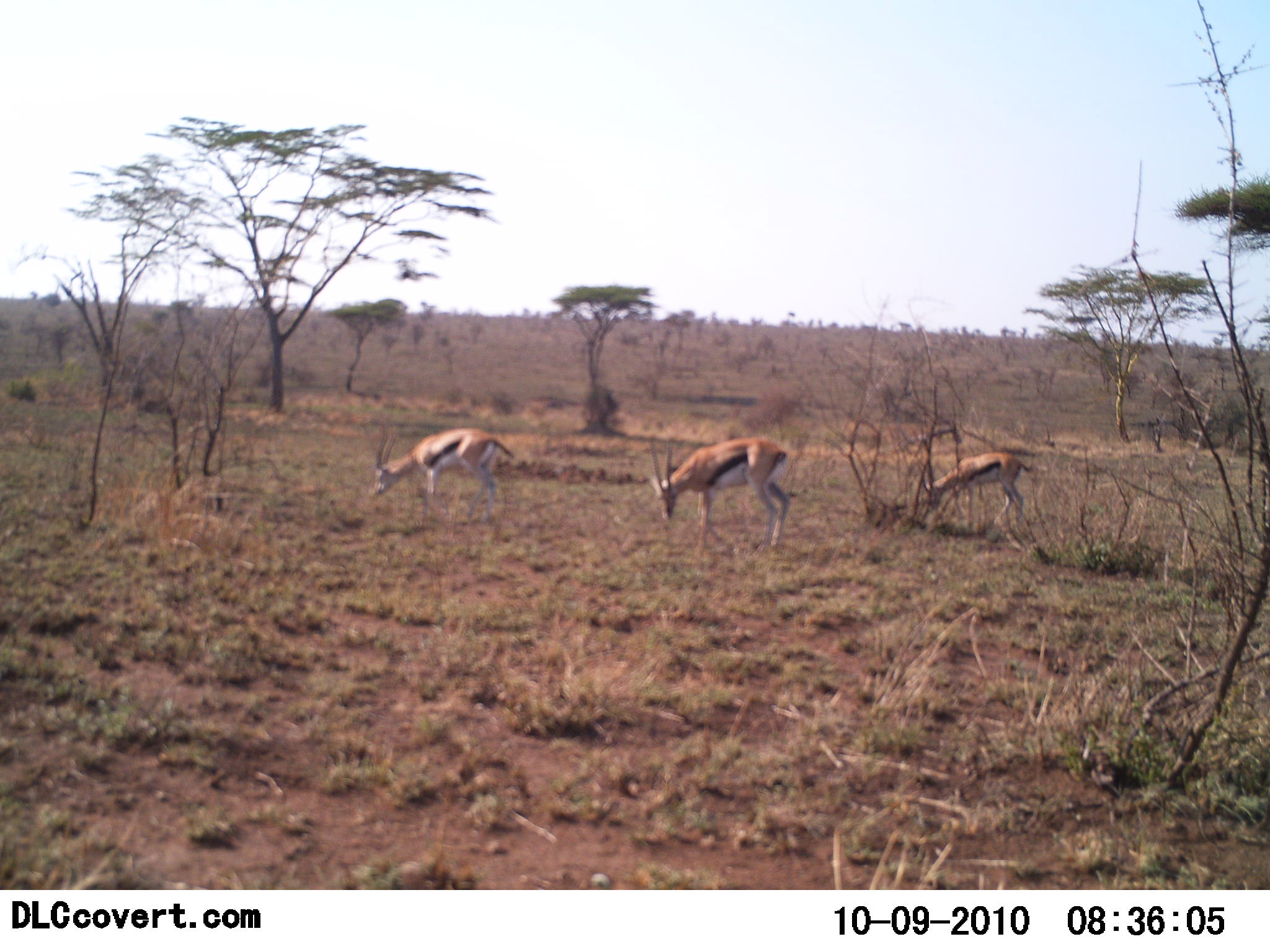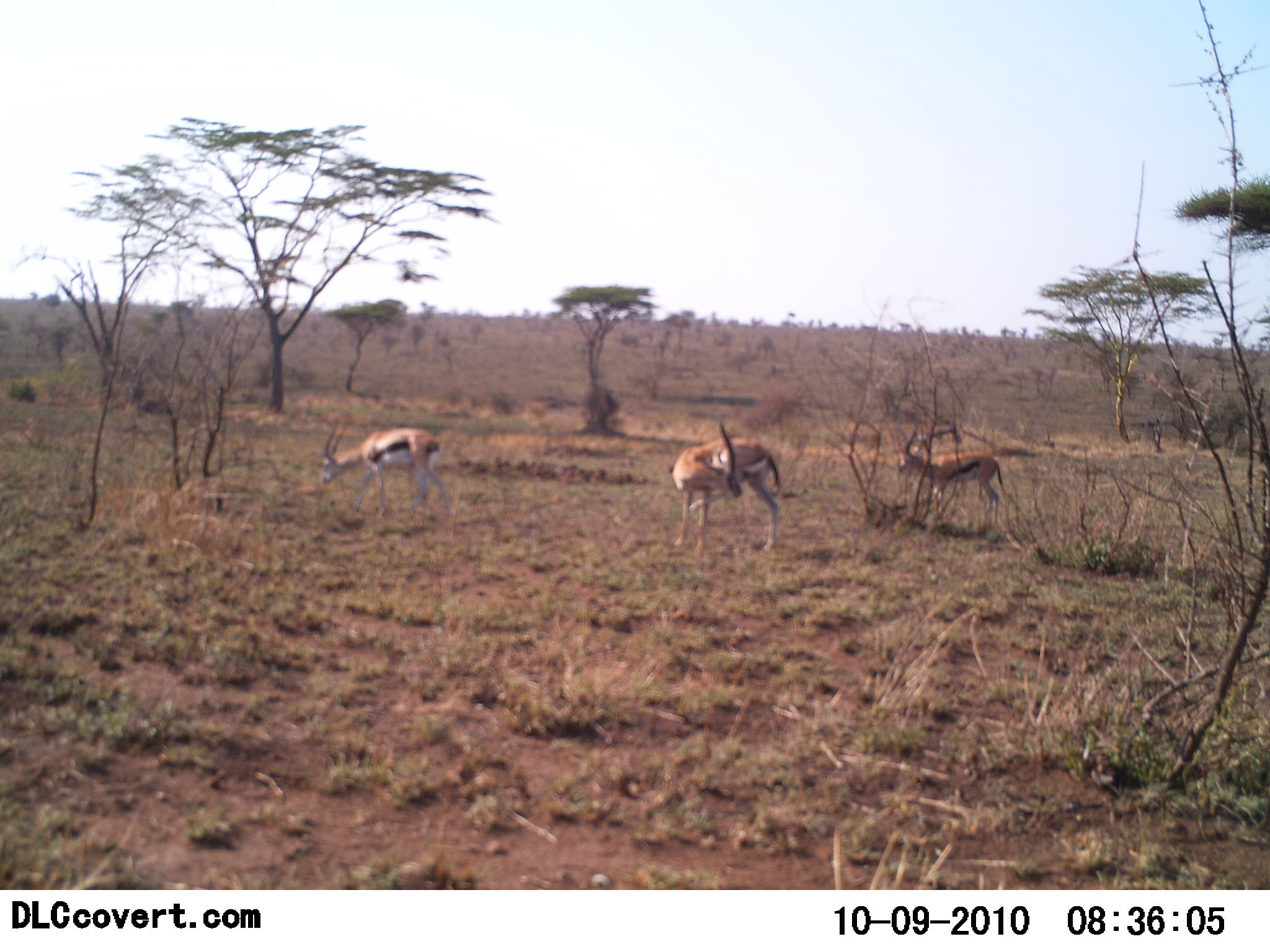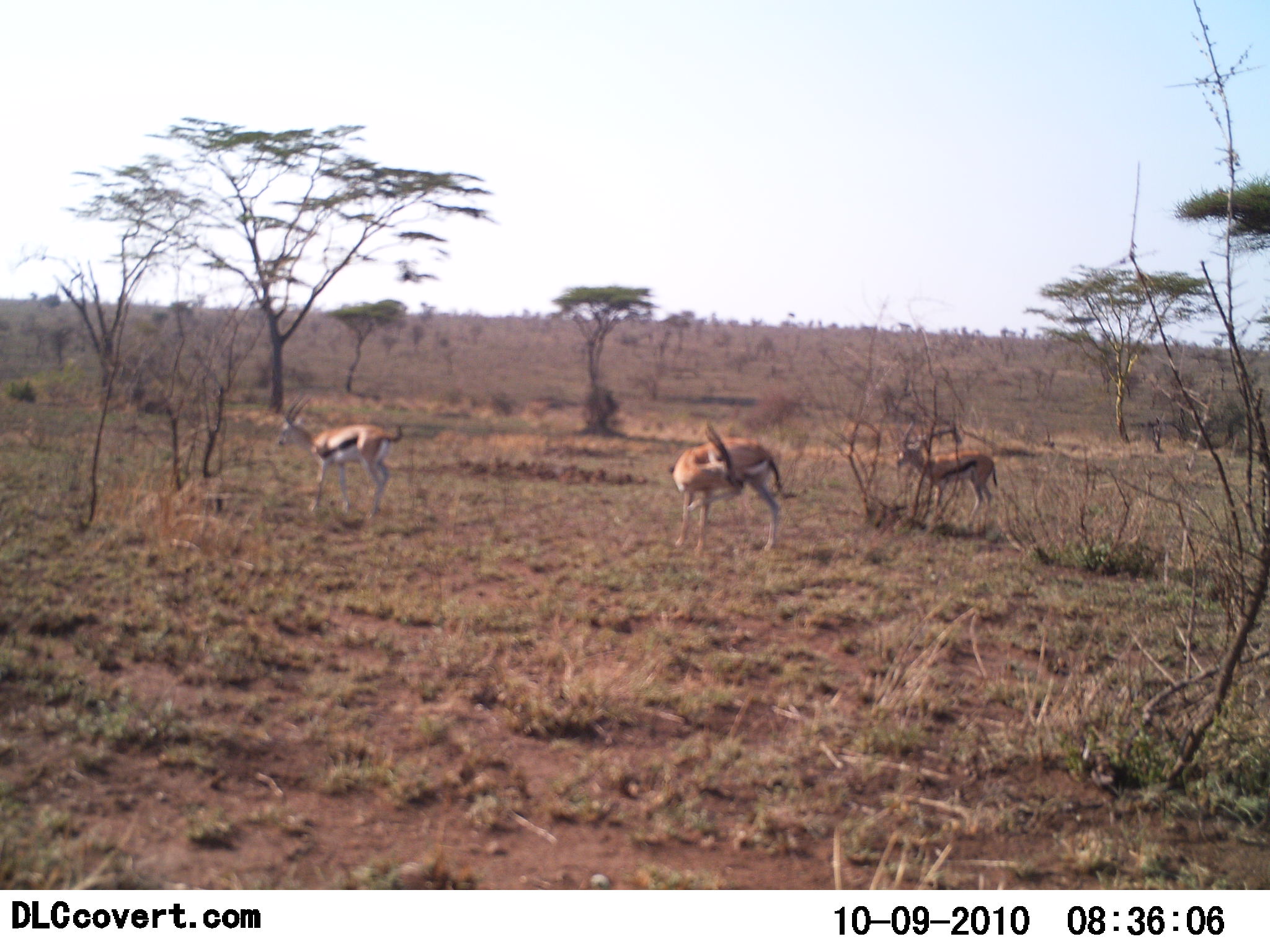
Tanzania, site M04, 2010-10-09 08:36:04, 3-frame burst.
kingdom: Animalia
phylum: Chordata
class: Mammalia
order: Artiodactyla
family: Bovidae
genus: Eudorcas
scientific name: Eudorcas thomsonii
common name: thomson's gazelle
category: gazellethomsons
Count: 3.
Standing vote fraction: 64%.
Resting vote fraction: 0%.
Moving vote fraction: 45%.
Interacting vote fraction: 0%.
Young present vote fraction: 0%.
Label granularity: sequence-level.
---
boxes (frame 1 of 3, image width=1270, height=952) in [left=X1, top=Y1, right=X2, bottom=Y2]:
animal: [left=648, top=438, right=791, bottom=552]; [left=374, top=427, right=515, bottom=523]; [left=923, top=452, right=1031, bottom=531]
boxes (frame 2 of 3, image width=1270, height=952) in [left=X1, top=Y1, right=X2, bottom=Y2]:
animal: [left=671, top=420, right=781, bottom=557]; [left=322, top=418, right=452, bottom=520]; [left=897, top=431, right=1004, bottom=529]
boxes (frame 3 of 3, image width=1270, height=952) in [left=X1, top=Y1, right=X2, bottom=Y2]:
animal: [left=280, top=395, right=405, bottom=518]; [left=674, top=422, right=783, bottom=555]; [left=897, top=422, right=999, bottom=527]